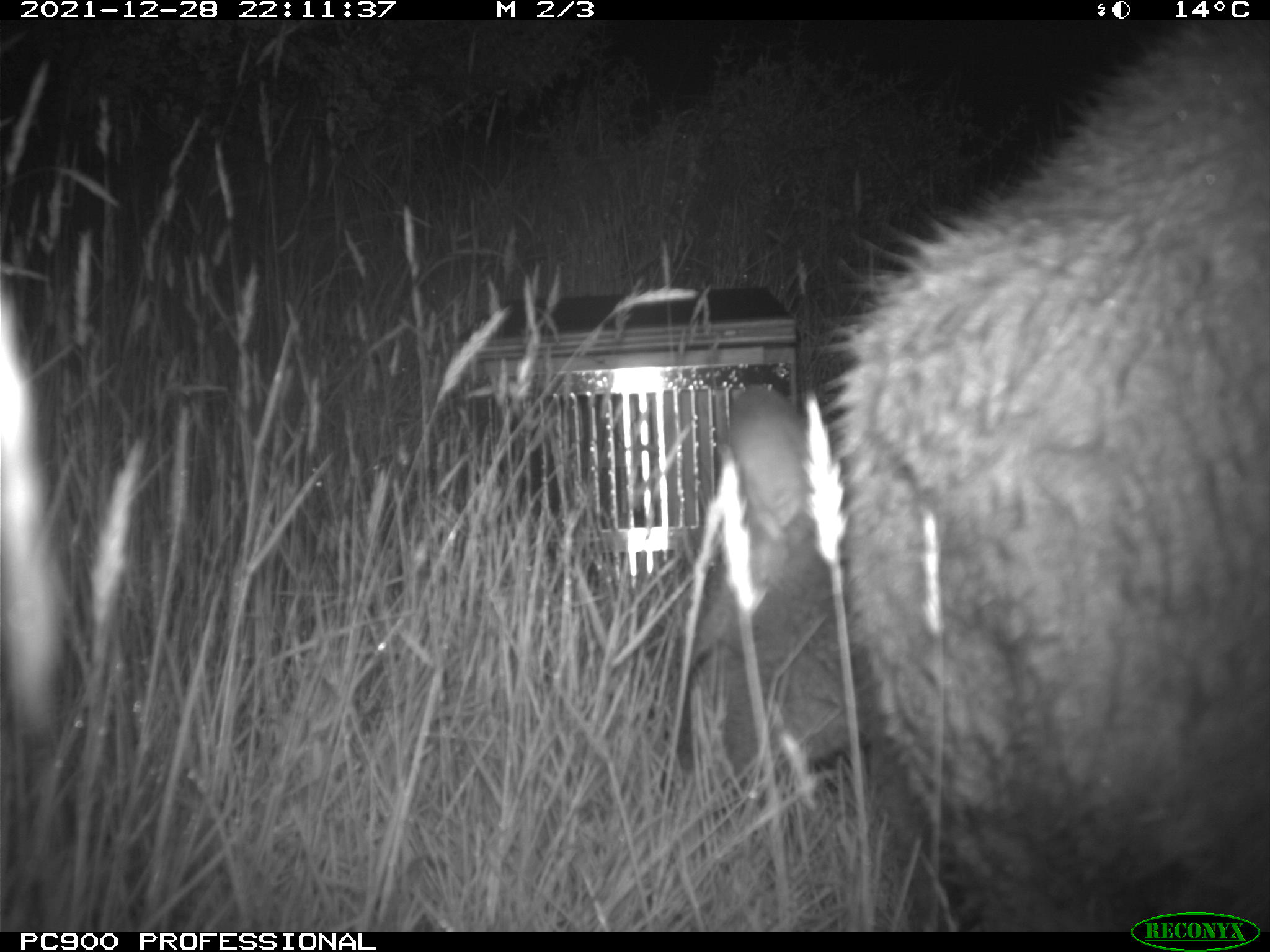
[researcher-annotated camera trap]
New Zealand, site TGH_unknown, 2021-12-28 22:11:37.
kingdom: Animalia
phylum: Chordata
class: Mammalia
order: Diprotodontia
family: Macropodidae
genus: Notamacropus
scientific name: Notamacropus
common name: wallaby